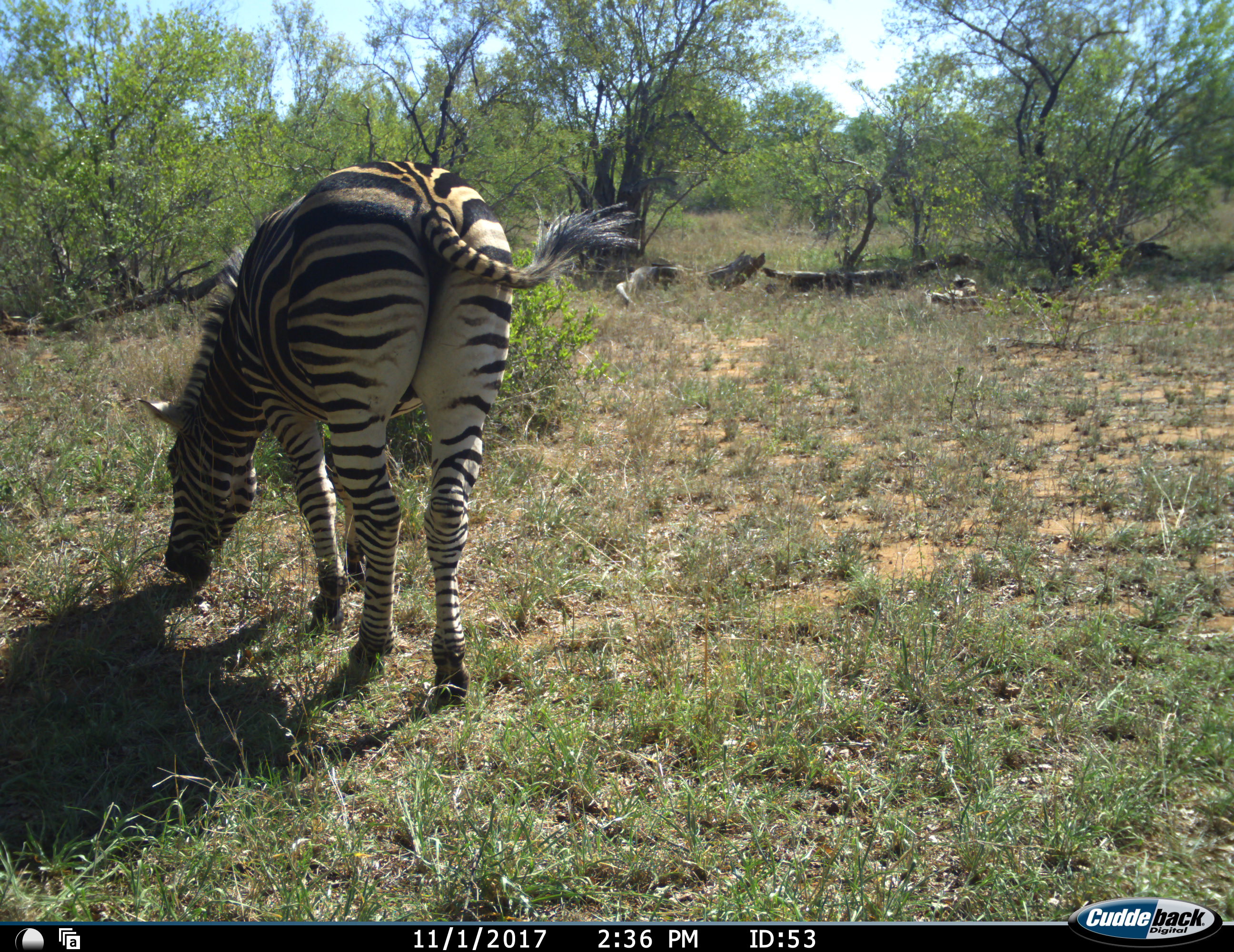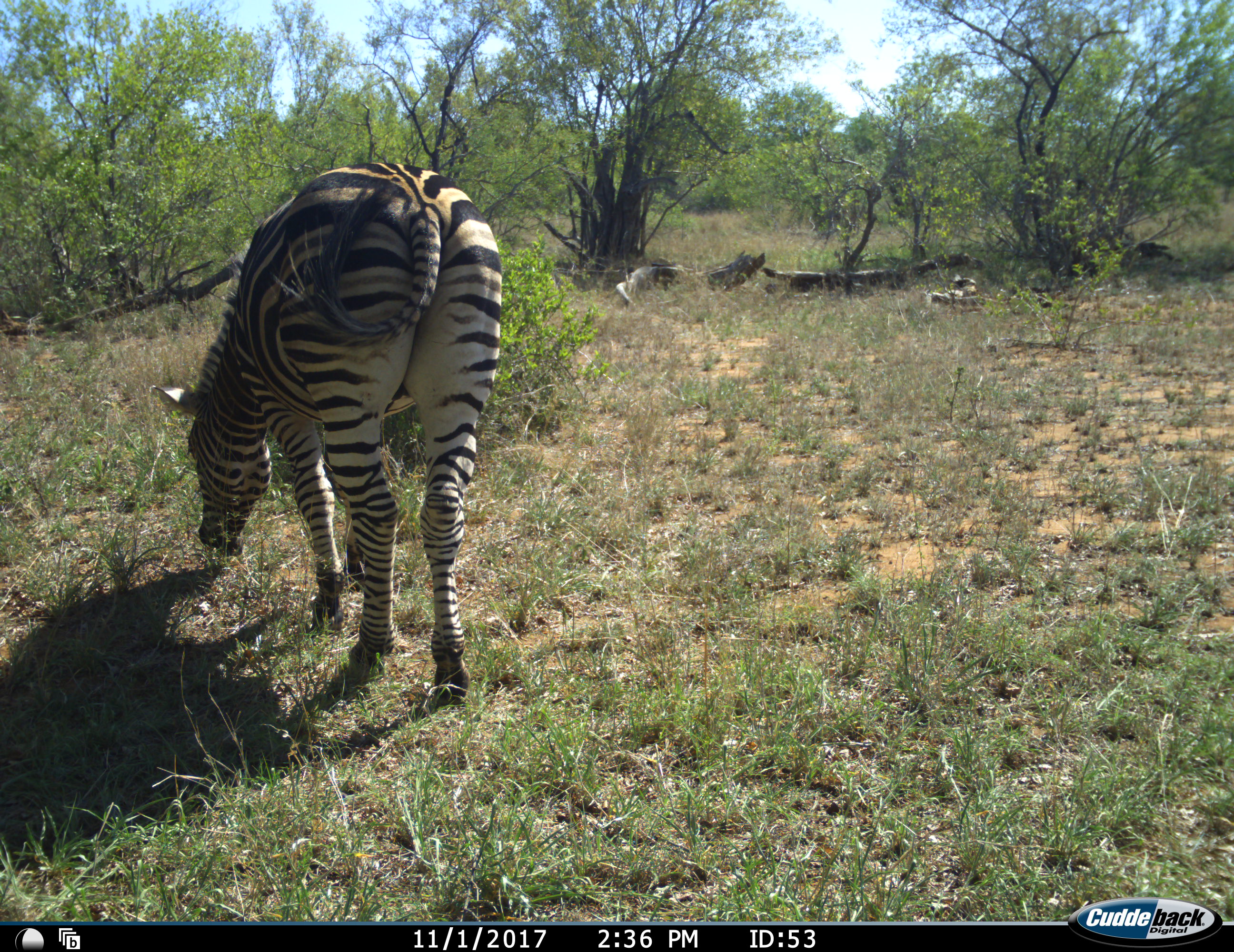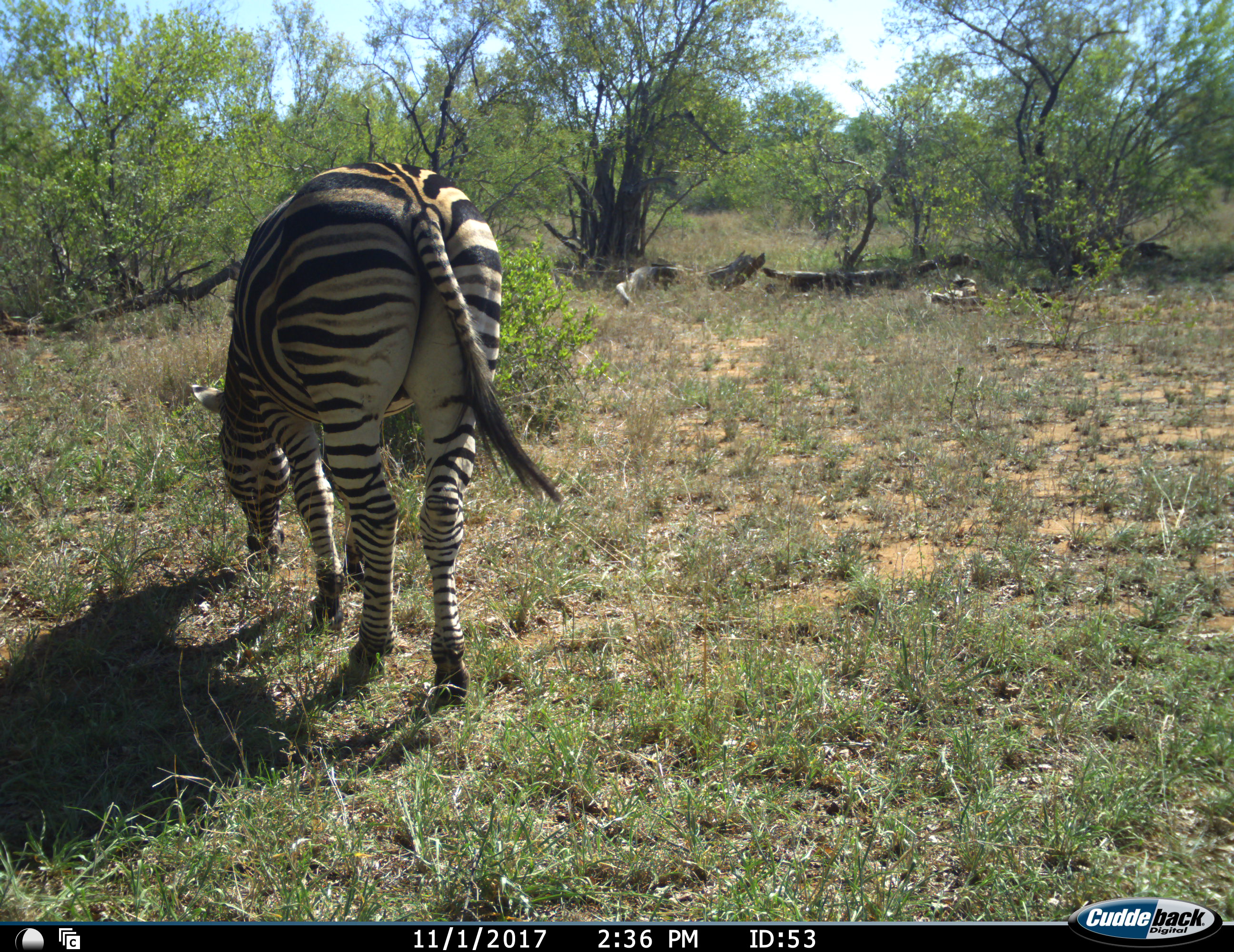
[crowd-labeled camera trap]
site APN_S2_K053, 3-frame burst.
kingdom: Animalia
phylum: Chordata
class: Mammalia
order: Perissodactyla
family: Equidae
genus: Equus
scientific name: Equus quagga burchellii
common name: burchell's zebra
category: zebraburchells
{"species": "zebraburchells (burchell's zebra) (Equus quagga burchellii)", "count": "1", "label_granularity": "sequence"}